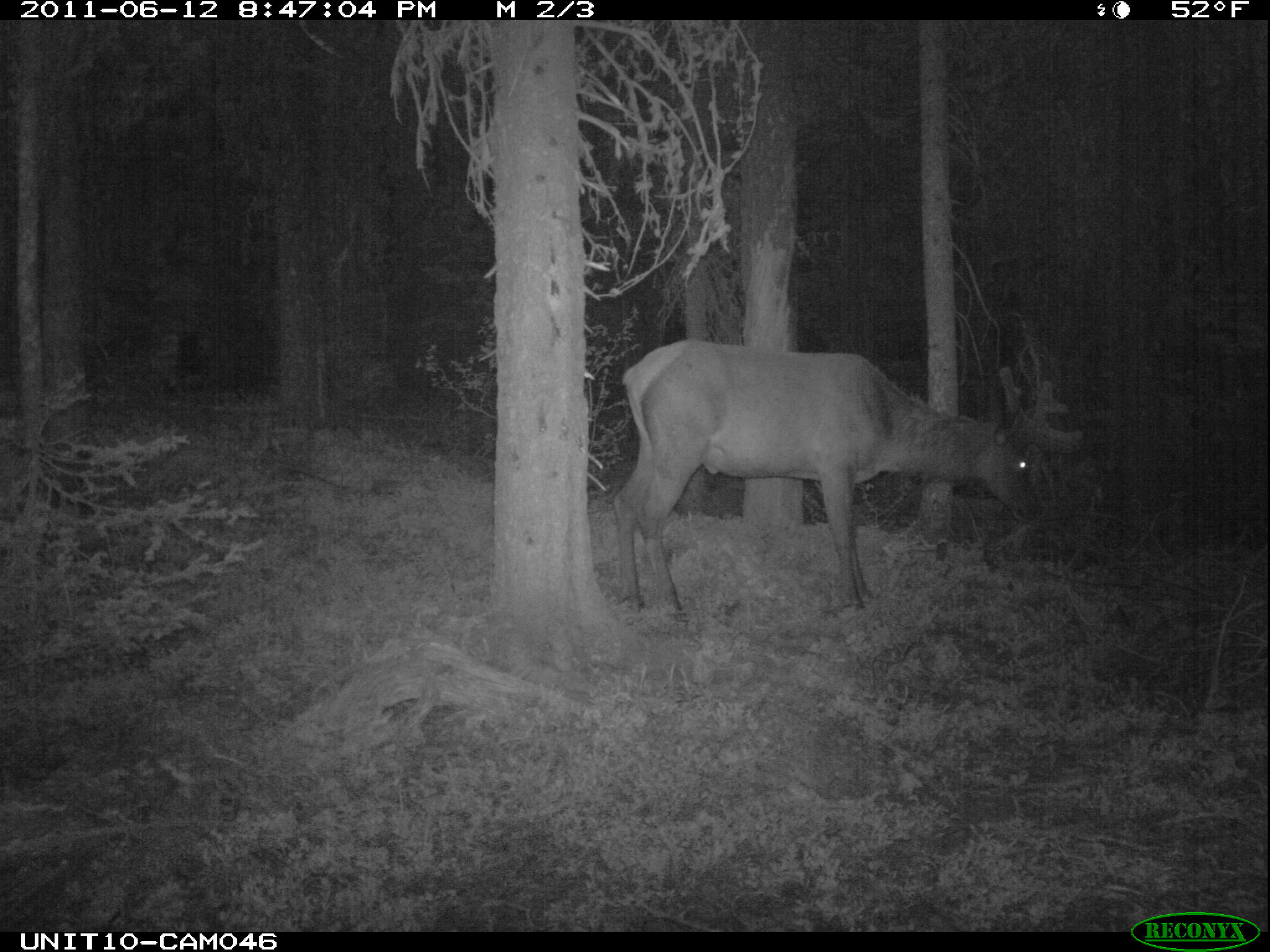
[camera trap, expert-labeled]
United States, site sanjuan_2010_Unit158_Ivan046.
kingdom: Animalia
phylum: Chordata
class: Mammalia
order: Artiodactyla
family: Cervidae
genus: Cervus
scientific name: Cervus elaphus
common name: red deer